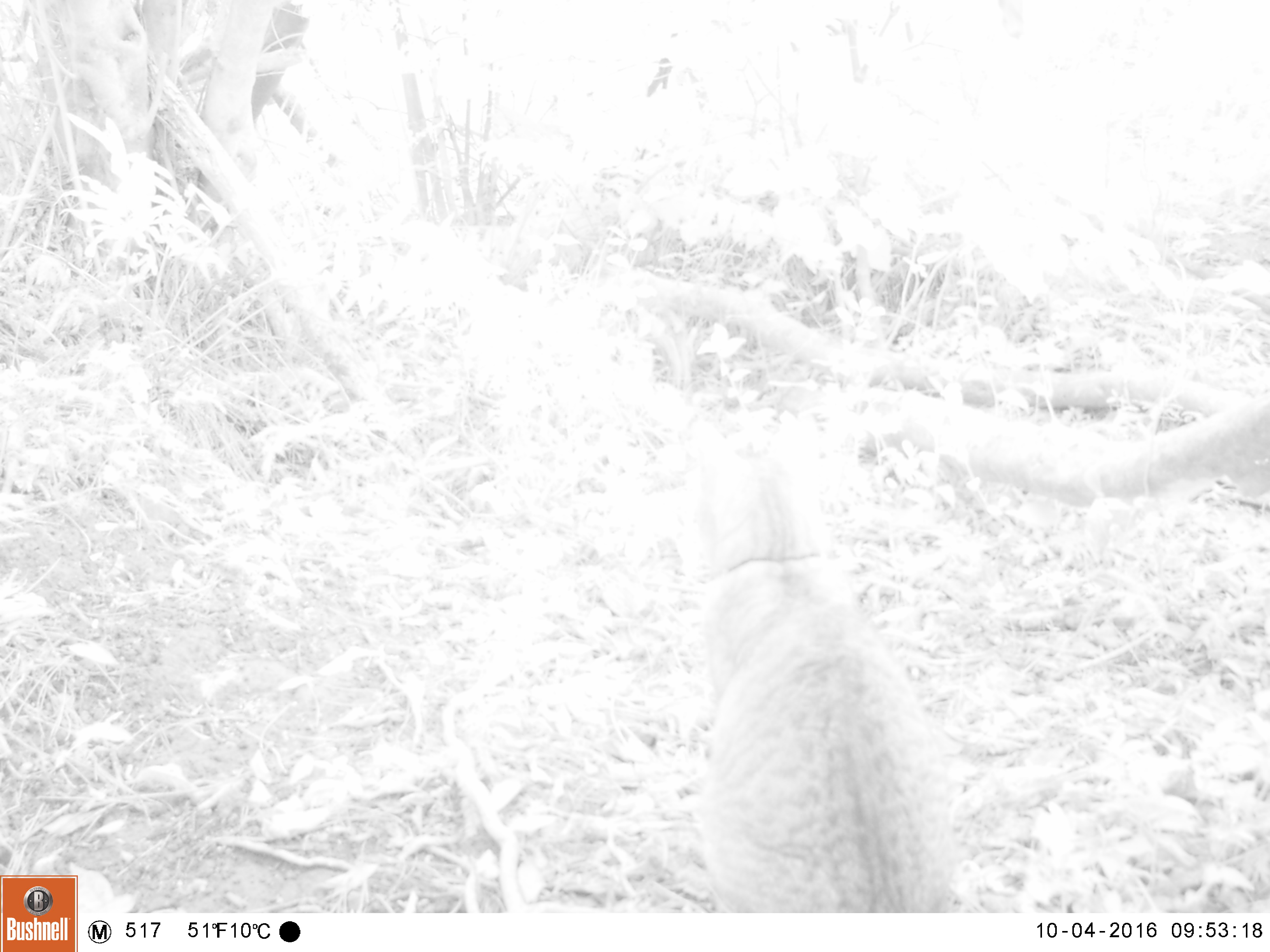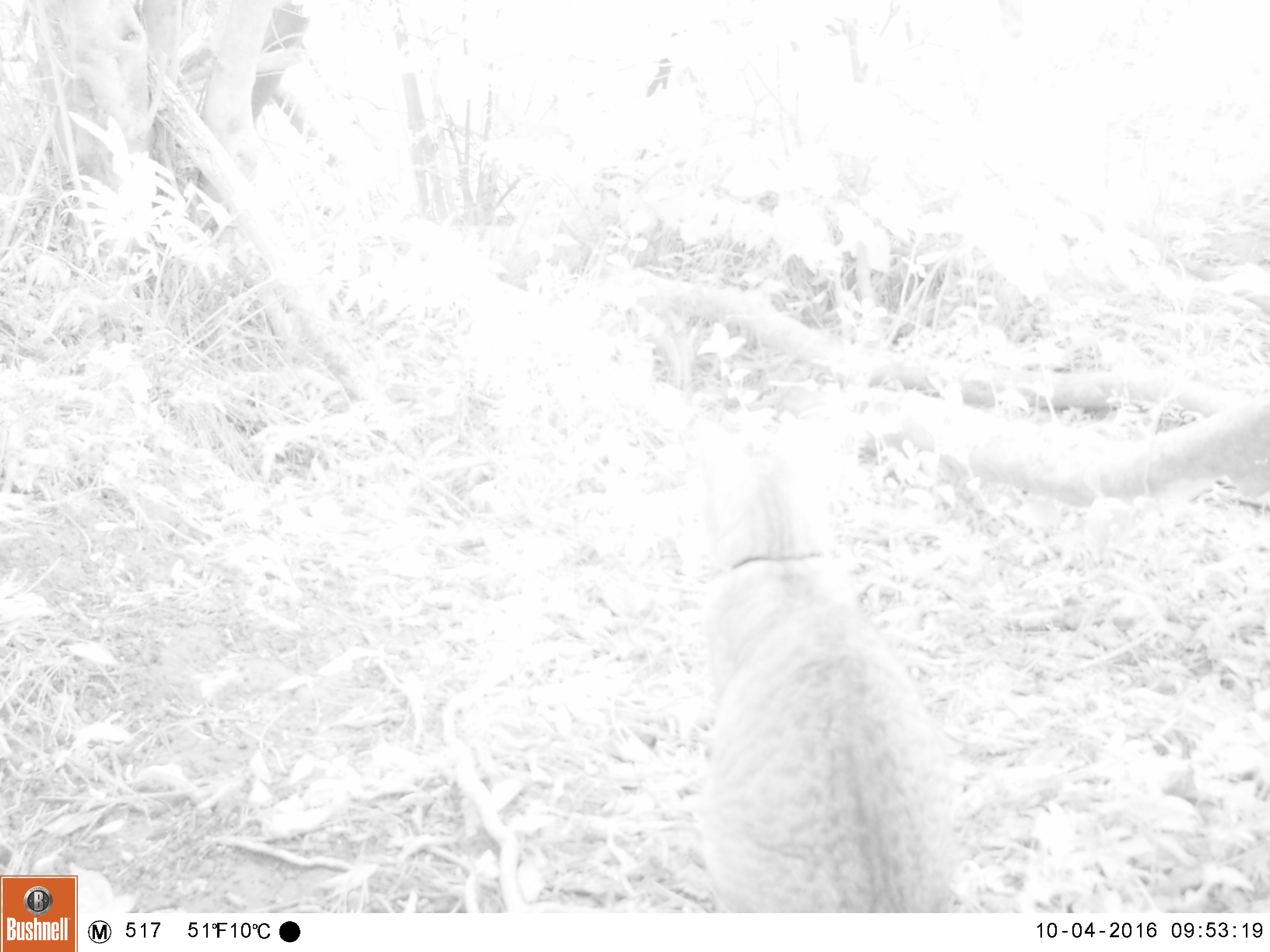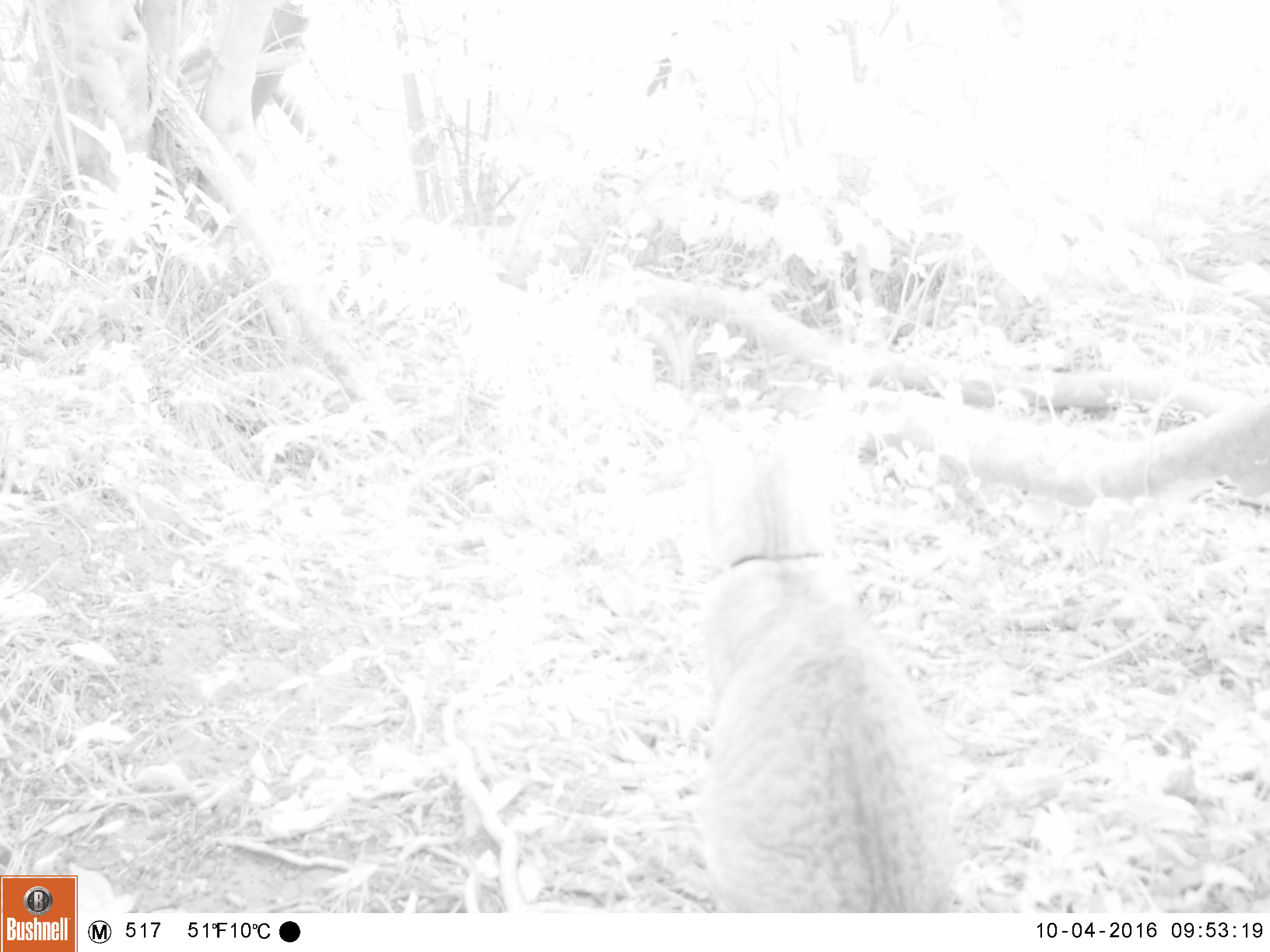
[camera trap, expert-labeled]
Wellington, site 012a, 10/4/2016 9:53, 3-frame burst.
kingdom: Animalia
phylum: Chordata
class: Mammalia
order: Carnivora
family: Felidae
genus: Felis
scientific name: Felis catus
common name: cat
Cat (Felis catus).